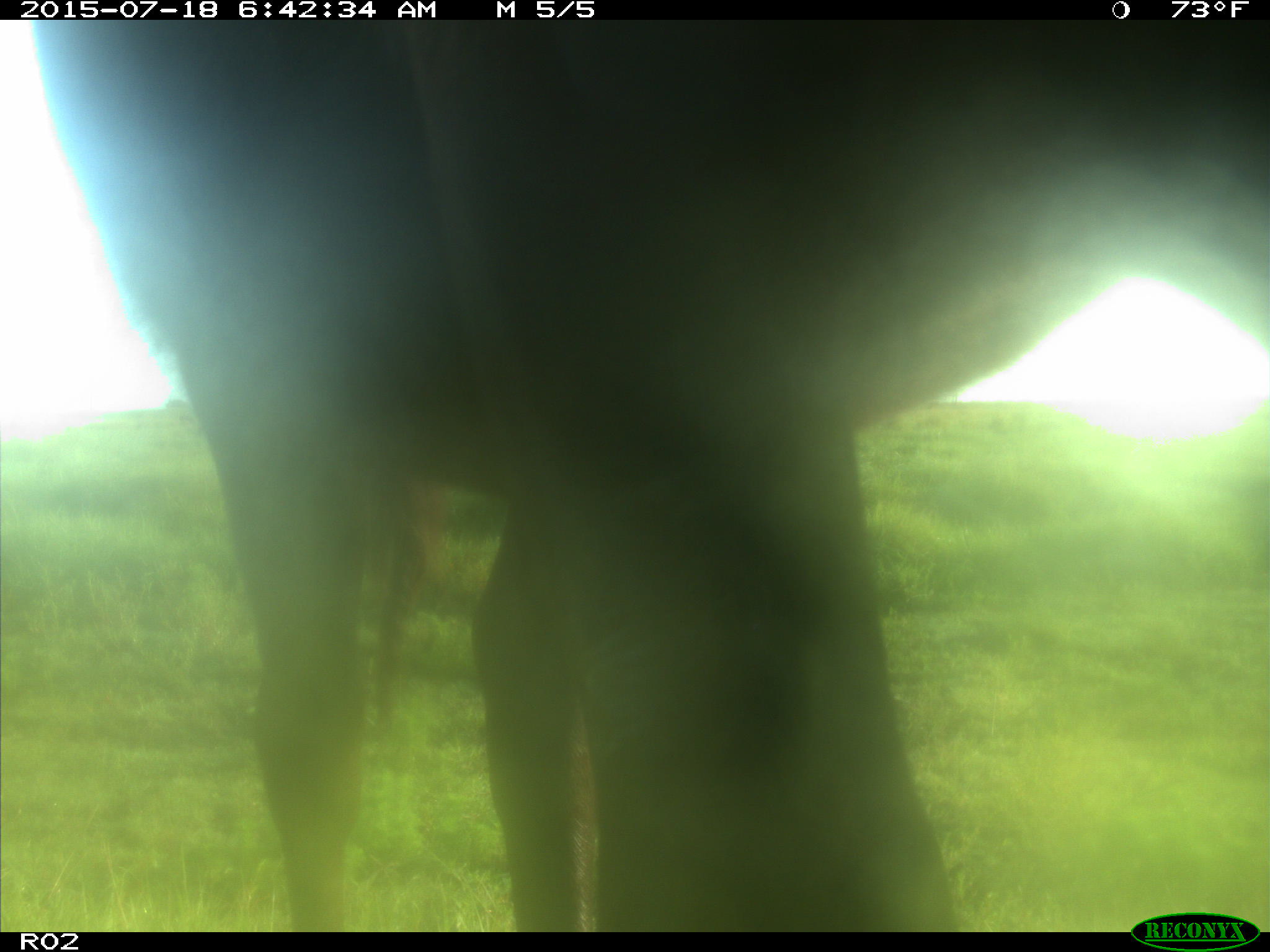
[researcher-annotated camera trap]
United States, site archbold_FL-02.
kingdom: Animalia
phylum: Chordata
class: Mammalia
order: Artiodactyla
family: Bovidae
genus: Bos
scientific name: Bos taurus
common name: domestic cow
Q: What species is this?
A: Bos taurus (domestic cow).